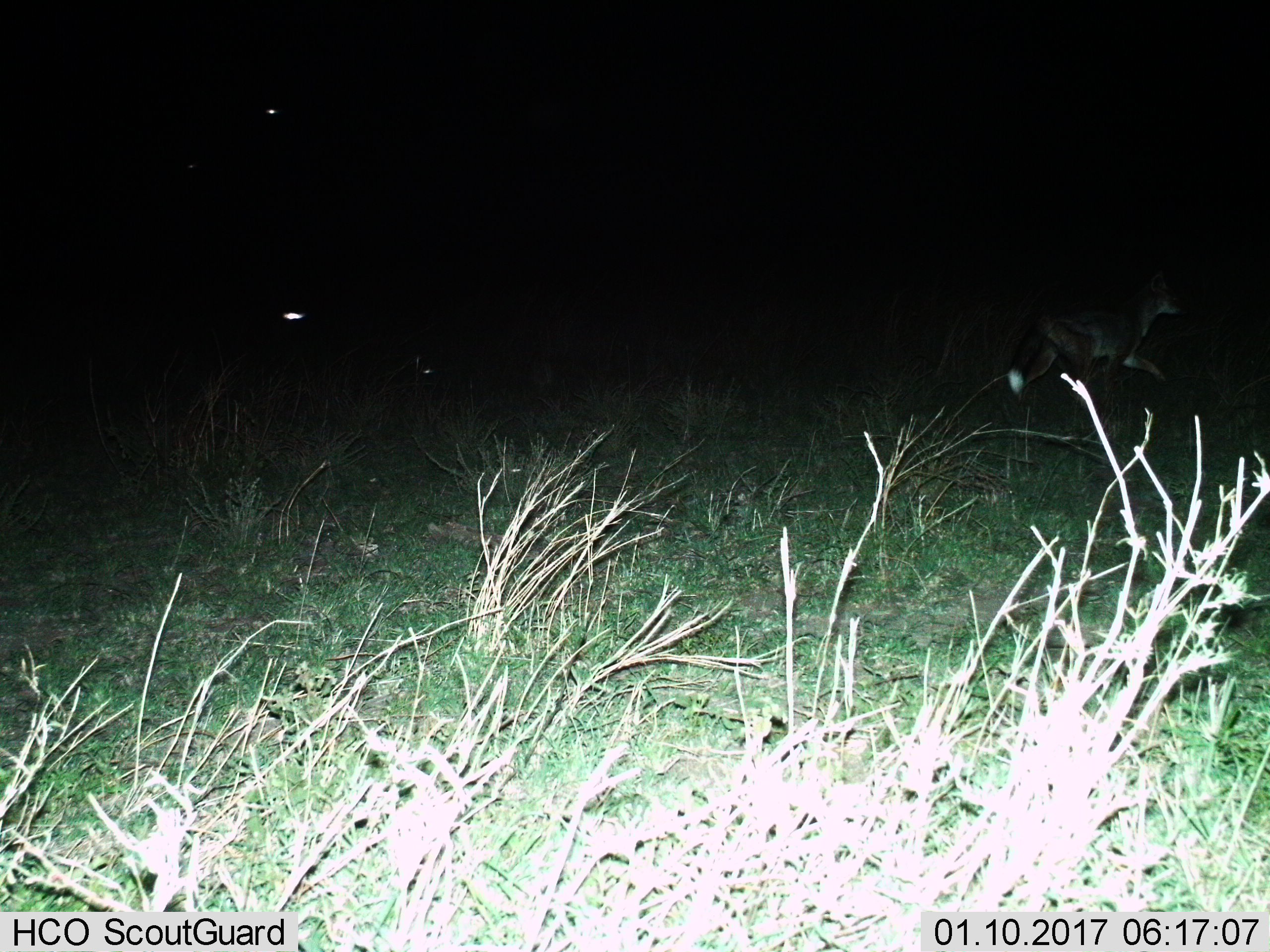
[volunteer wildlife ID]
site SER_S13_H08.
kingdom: Animalia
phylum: Chordata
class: Mammalia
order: Carnivora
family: Canidae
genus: Lupulella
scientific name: Lupulella mesomelas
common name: black-backed jackal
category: jackalblackbacked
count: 1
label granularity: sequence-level